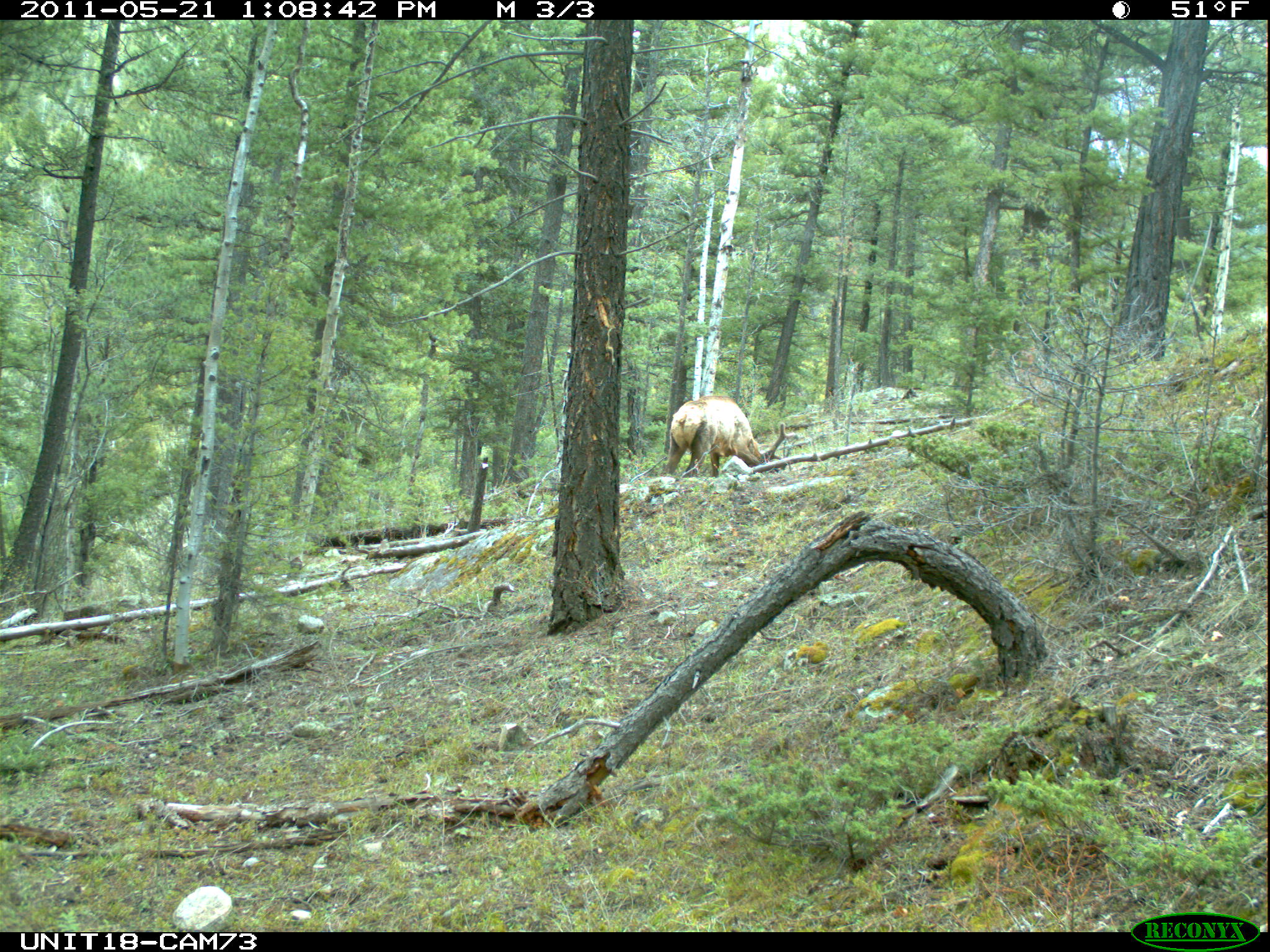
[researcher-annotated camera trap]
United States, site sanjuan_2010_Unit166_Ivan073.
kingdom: Animalia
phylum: Chordata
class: Mammalia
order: Artiodactyla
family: Cervidae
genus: Cervus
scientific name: Cervus elaphus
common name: red deer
Cervus elaphus (red deer).